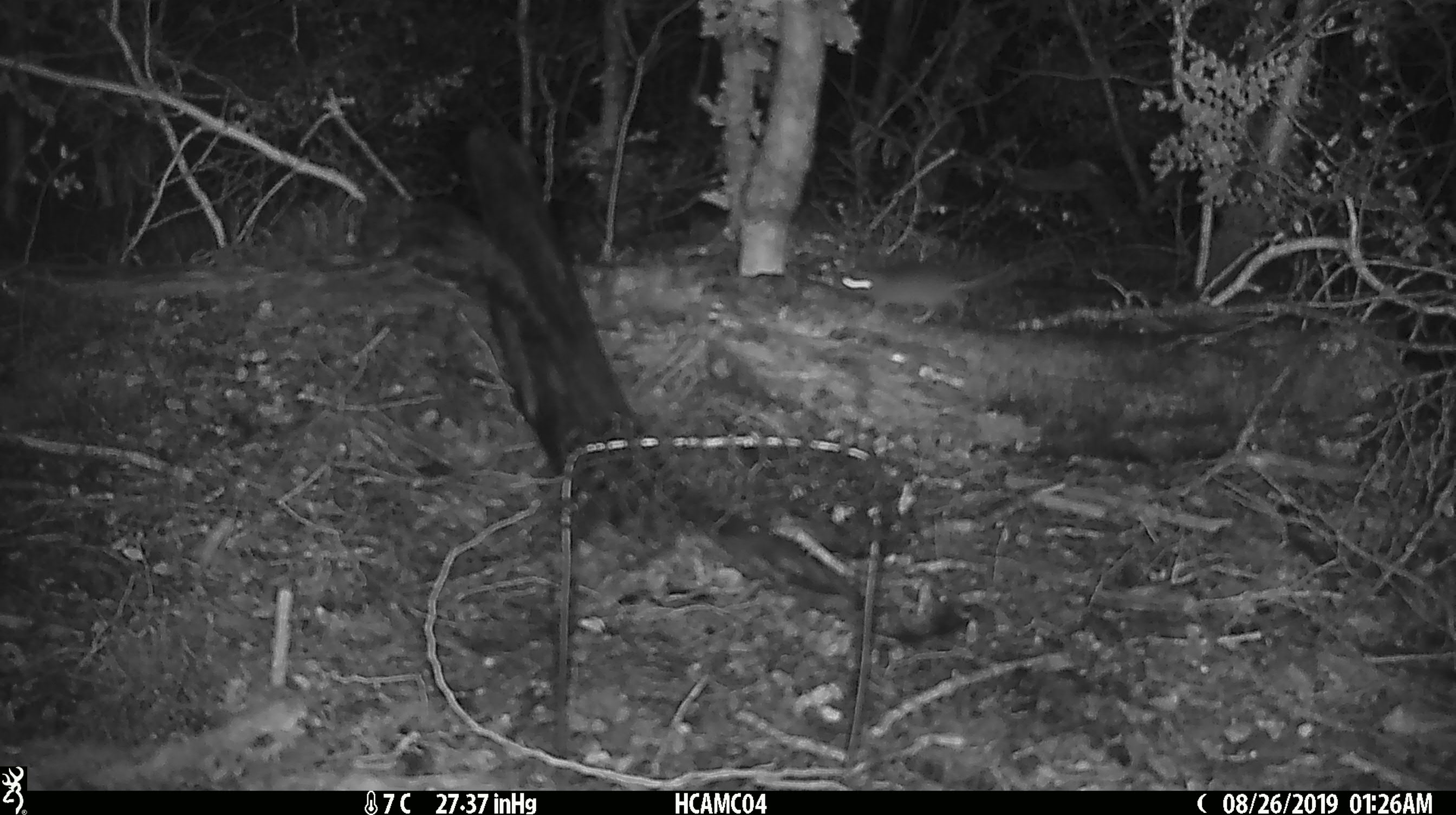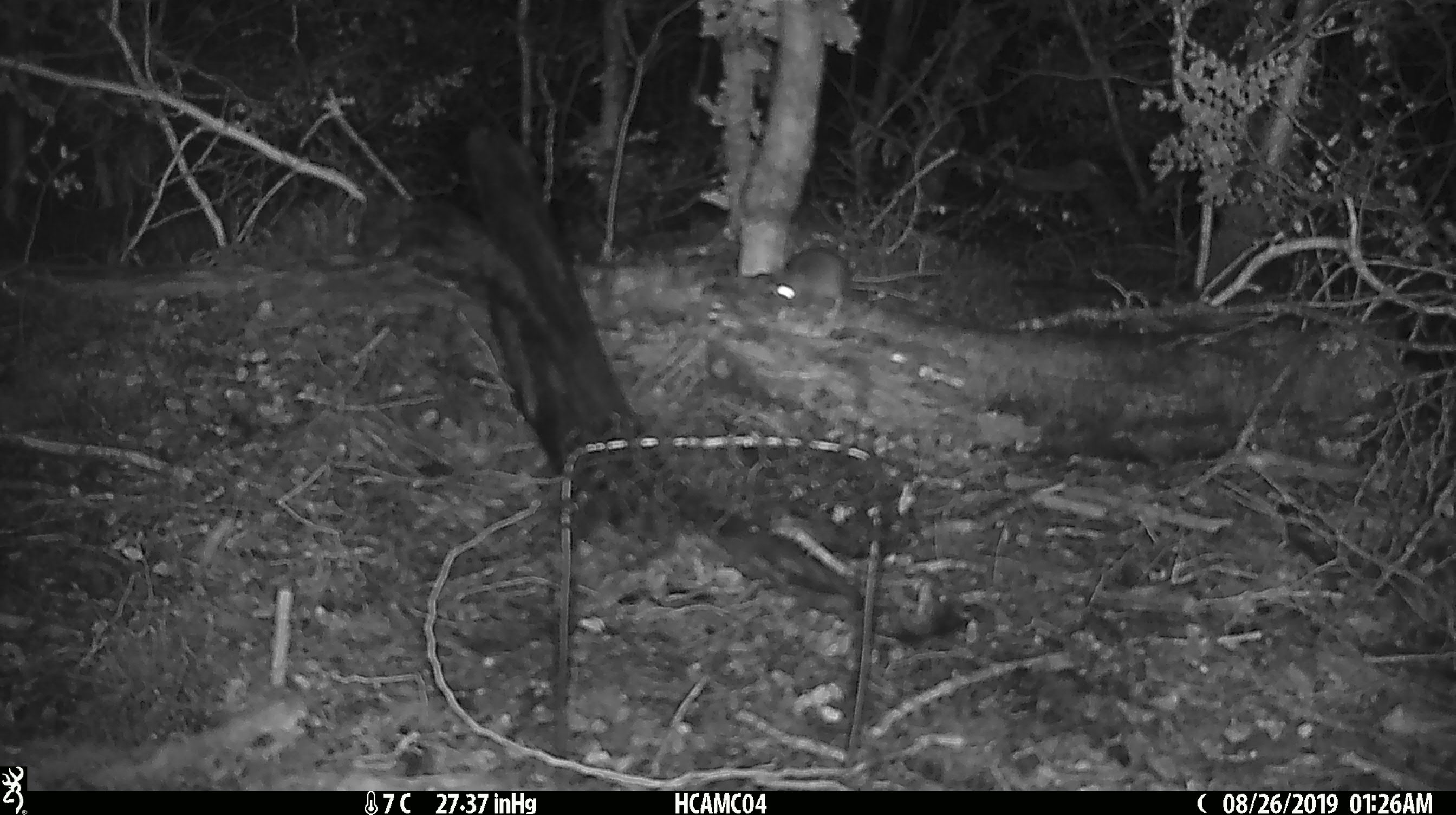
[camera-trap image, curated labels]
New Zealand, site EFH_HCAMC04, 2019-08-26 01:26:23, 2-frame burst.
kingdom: Animalia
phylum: Chordata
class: Mammalia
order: Rodentia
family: Muridae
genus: Mus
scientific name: Mus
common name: mouse